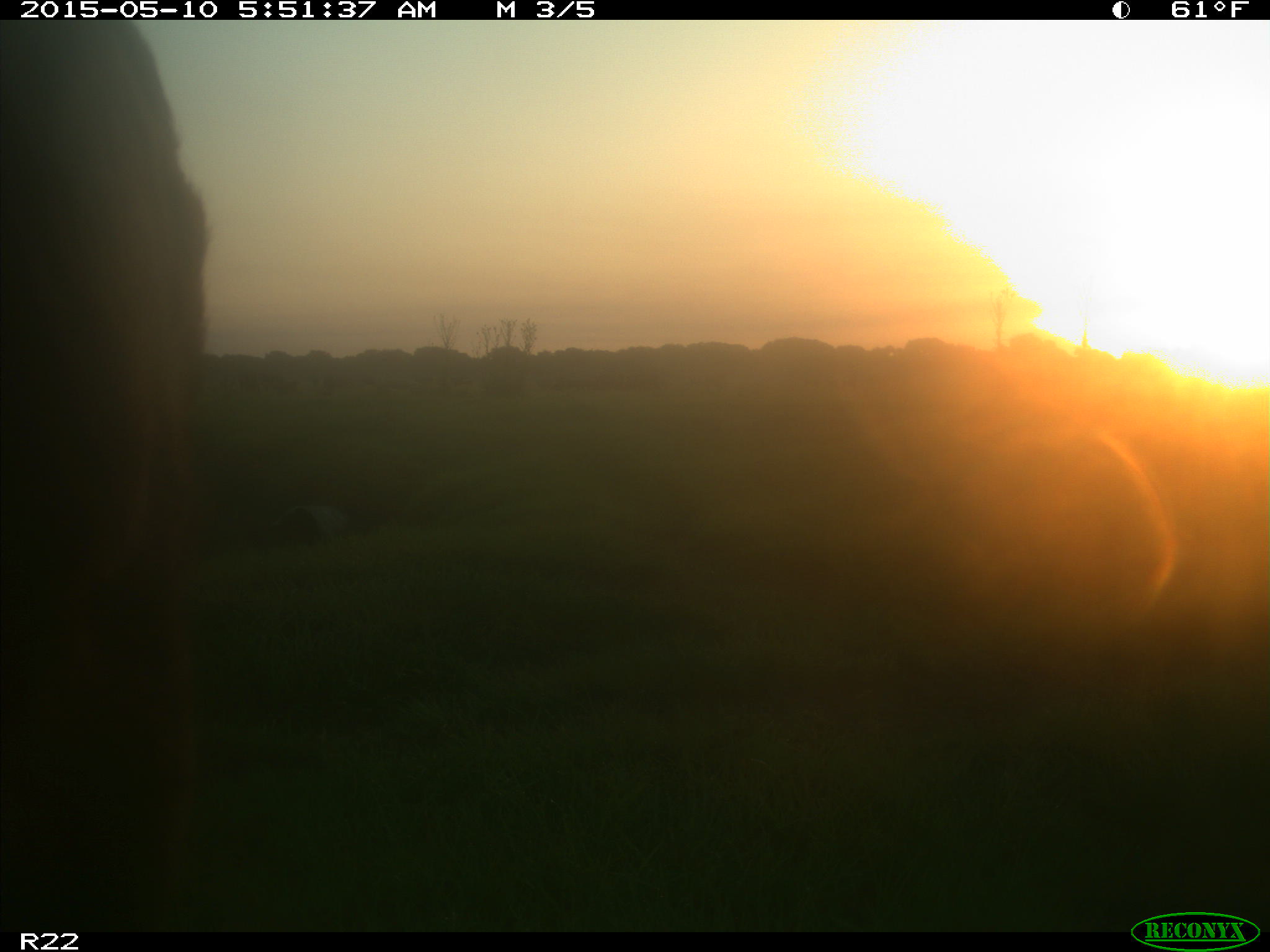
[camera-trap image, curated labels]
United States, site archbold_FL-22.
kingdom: Animalia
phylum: Chordata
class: Mammalia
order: Artiodactyla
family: Bovidae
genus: Bos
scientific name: Bos taurus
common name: domestic cow